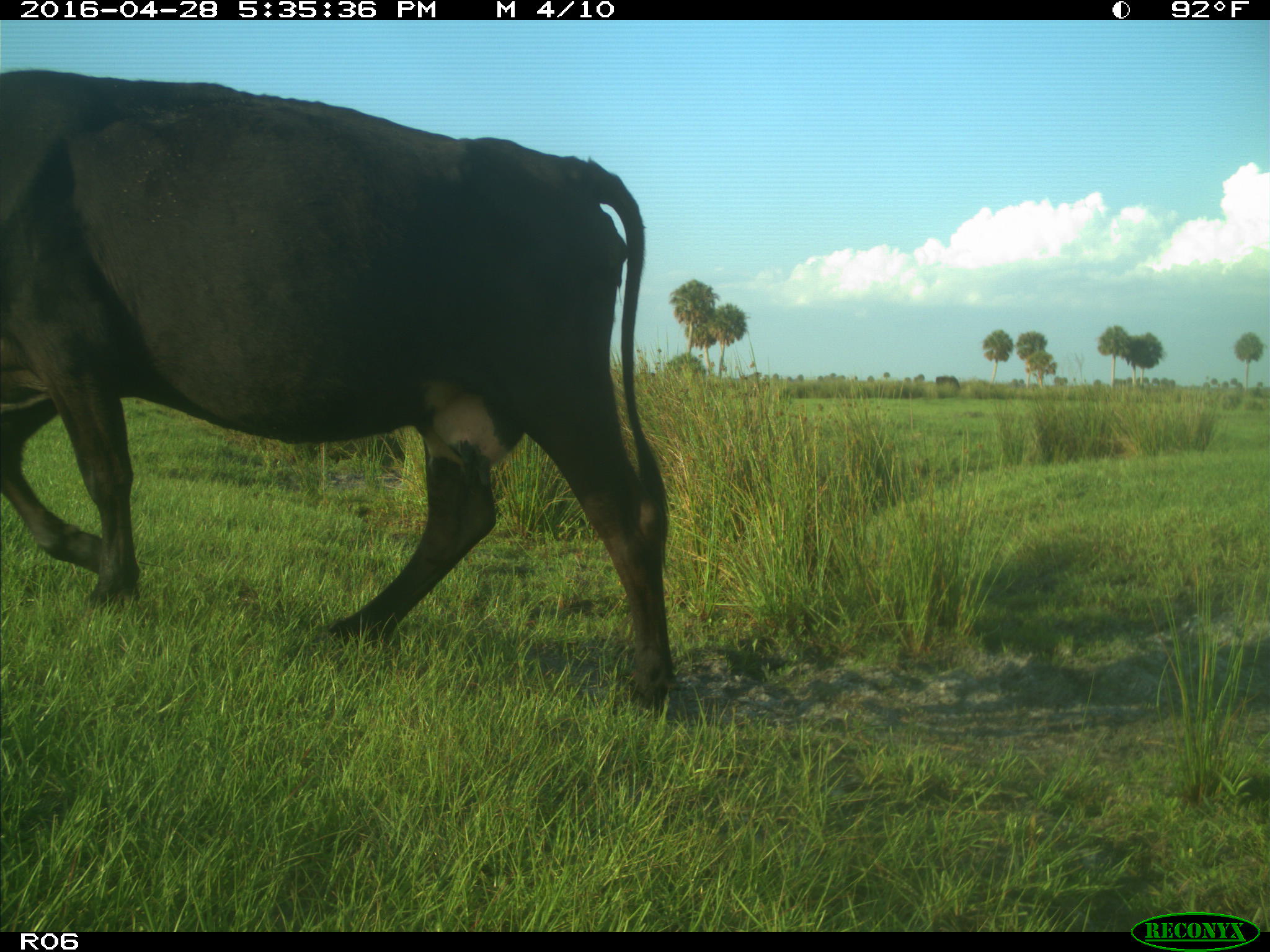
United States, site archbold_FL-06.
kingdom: Animalia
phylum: Chordata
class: Mammalia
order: Artiodactyla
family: Bovidae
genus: Bos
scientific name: Bos taurus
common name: domestic cow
Bos taurus (domestic cow).